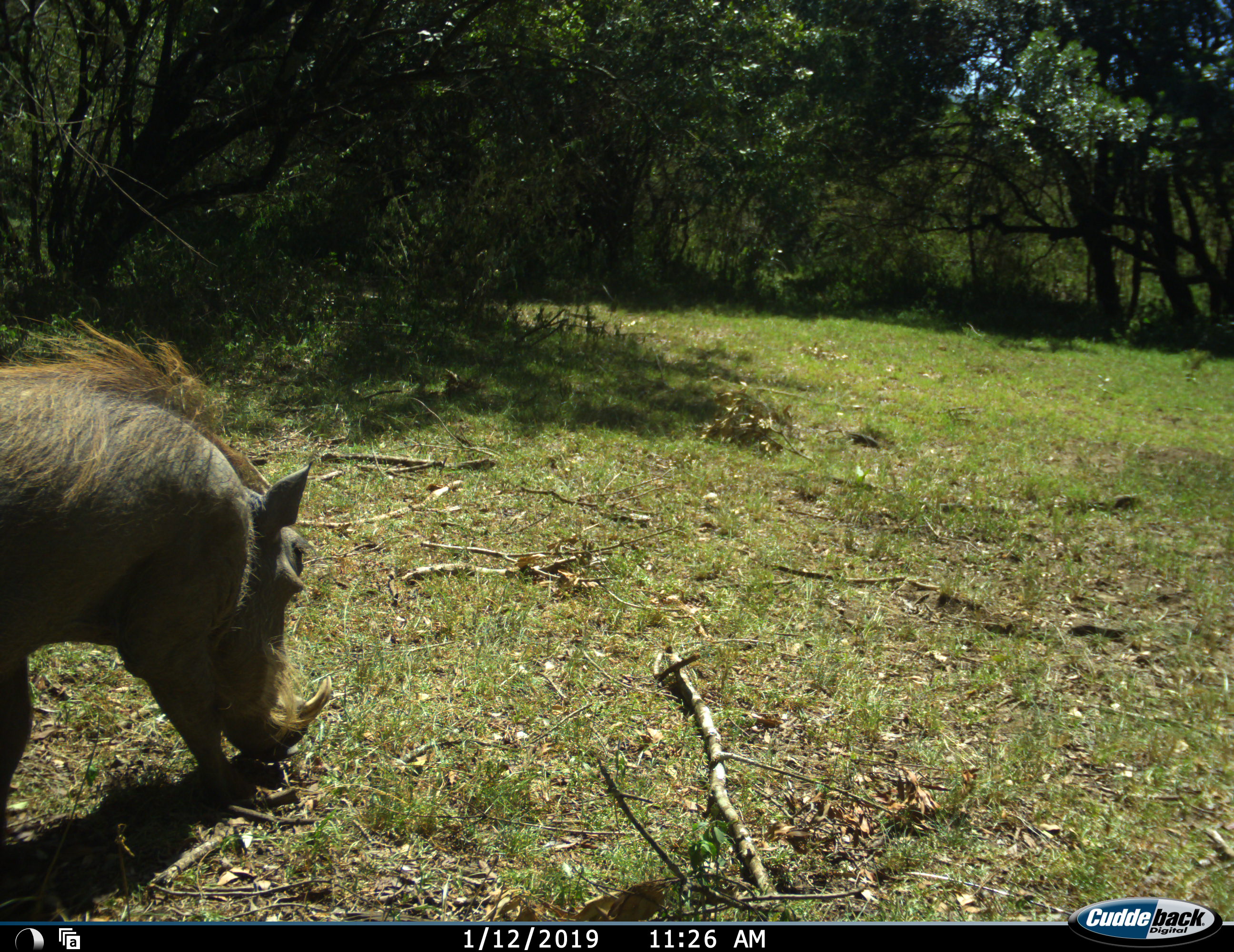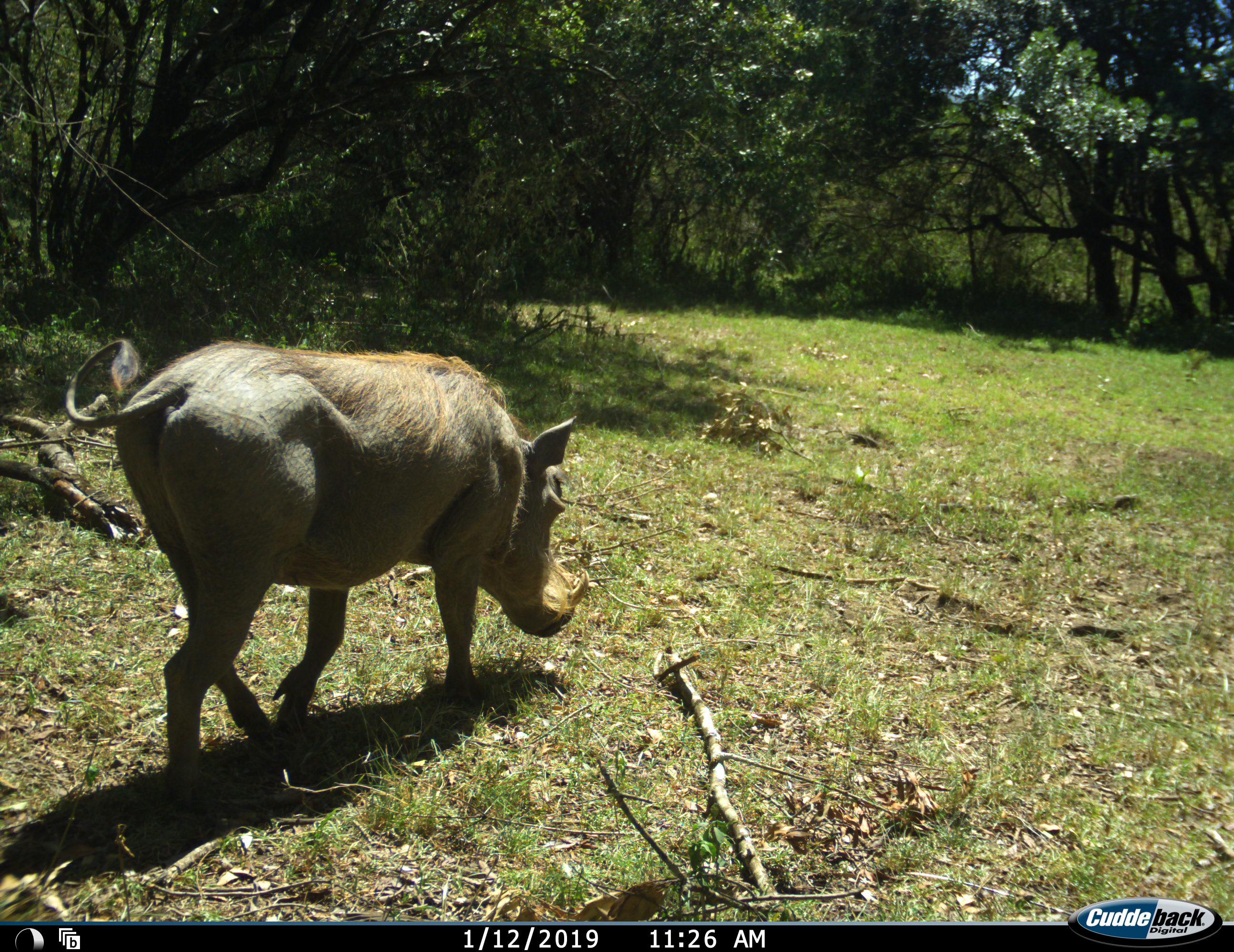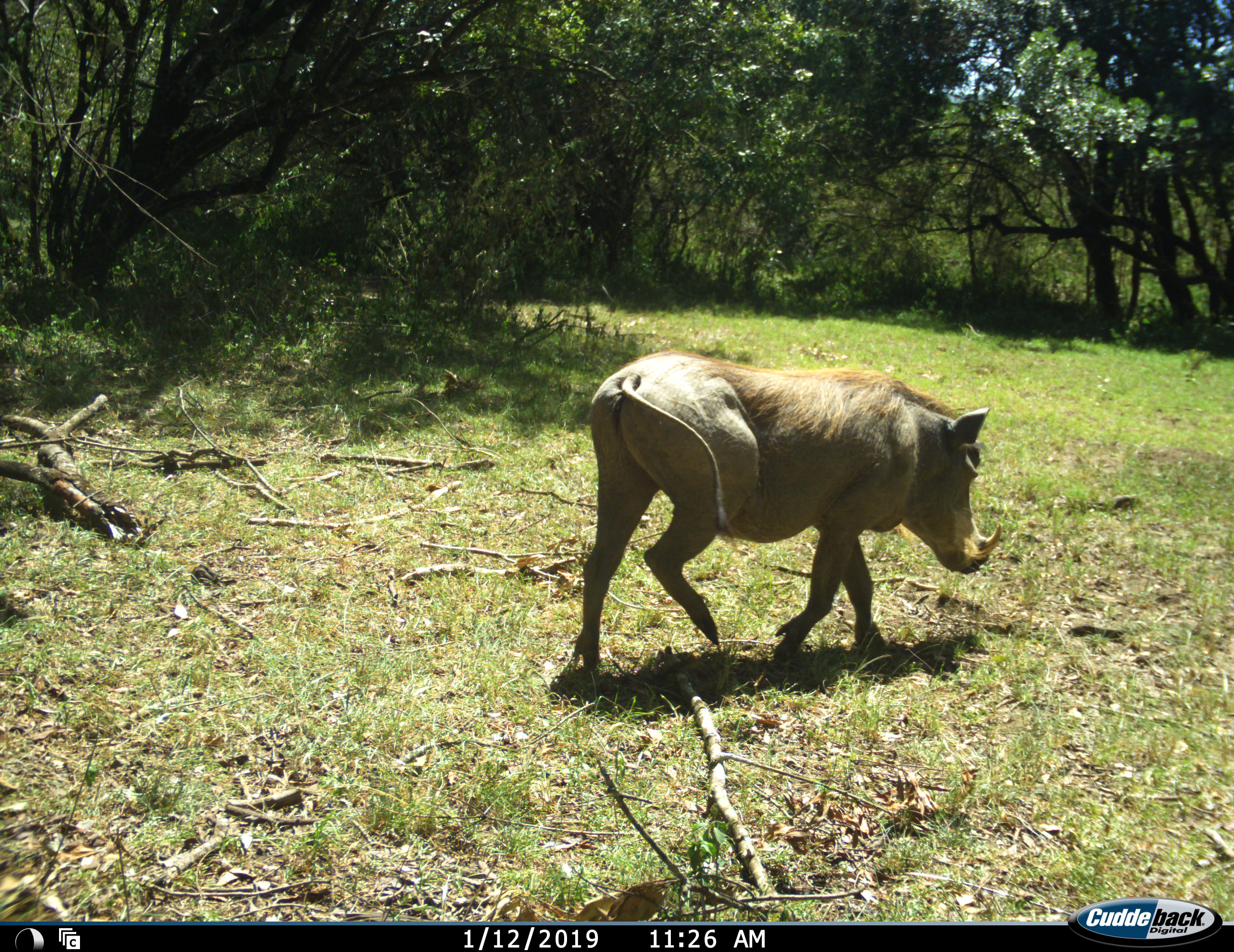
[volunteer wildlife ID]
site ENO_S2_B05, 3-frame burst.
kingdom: Animalia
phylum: Chordata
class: Mammalia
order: Artiodactyla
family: Suidae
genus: Phacochoerus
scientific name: Phacochoerus africanus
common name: warthog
Warthog (Phacochoerus africanus), count 1. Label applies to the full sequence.